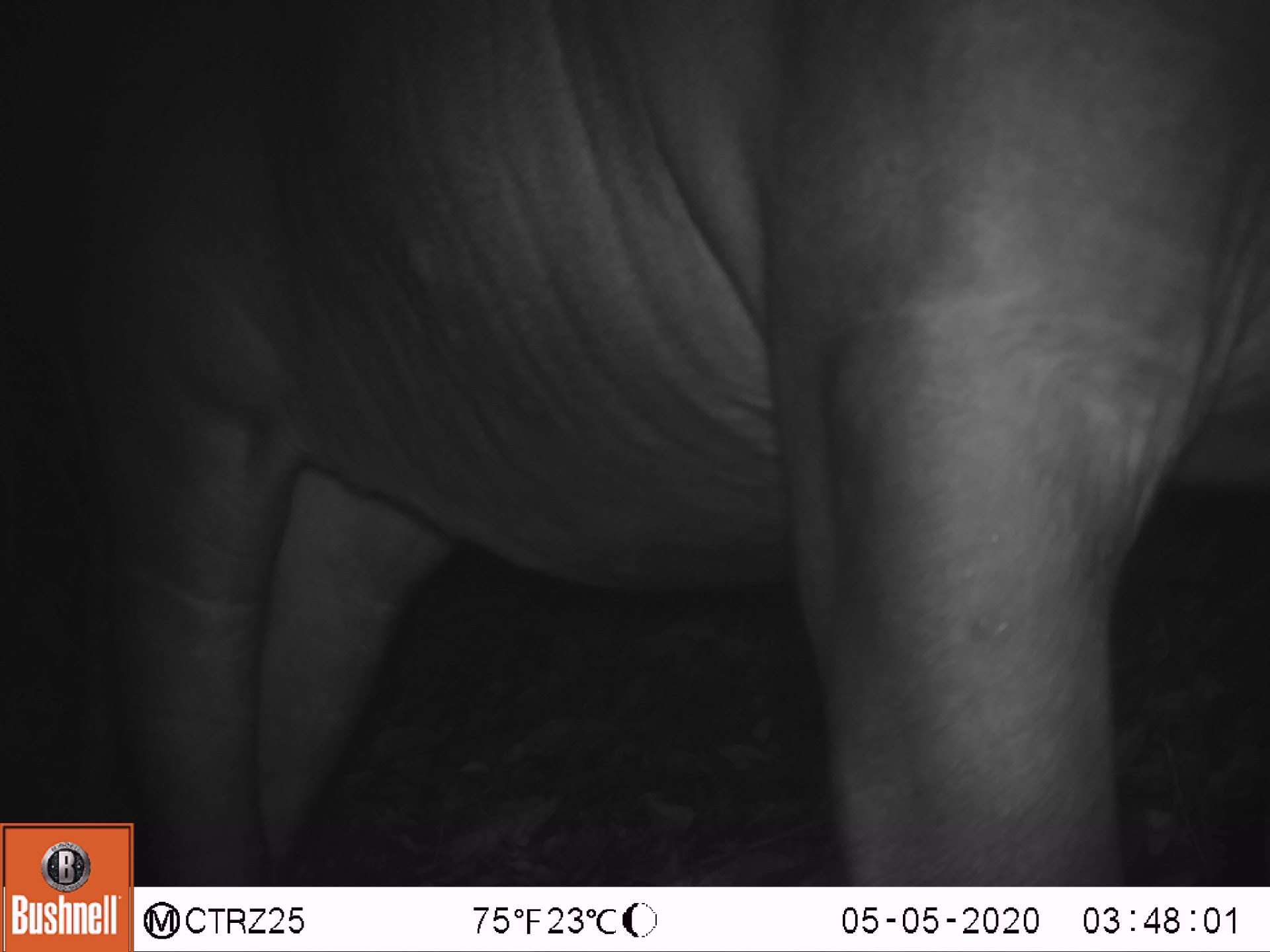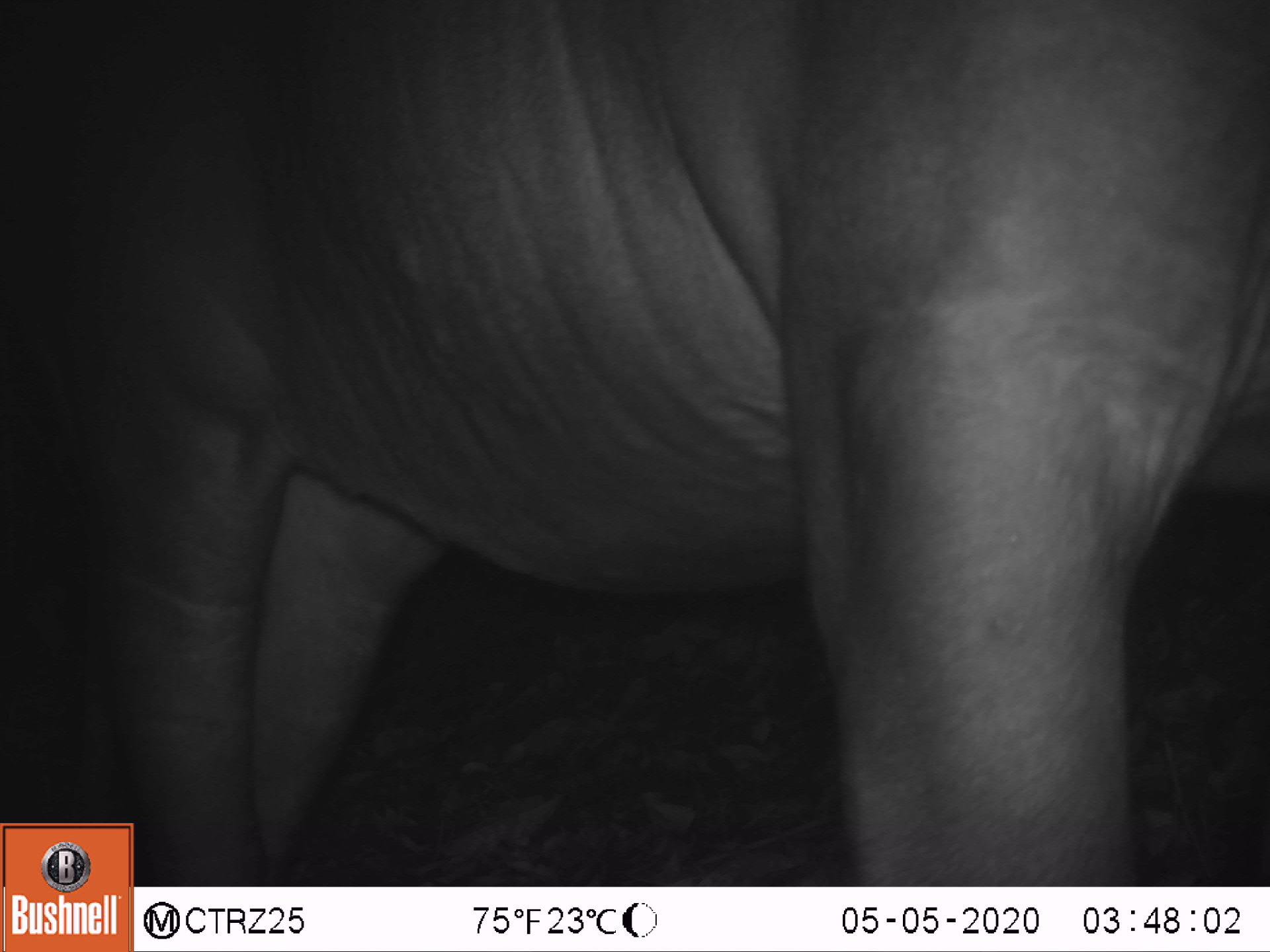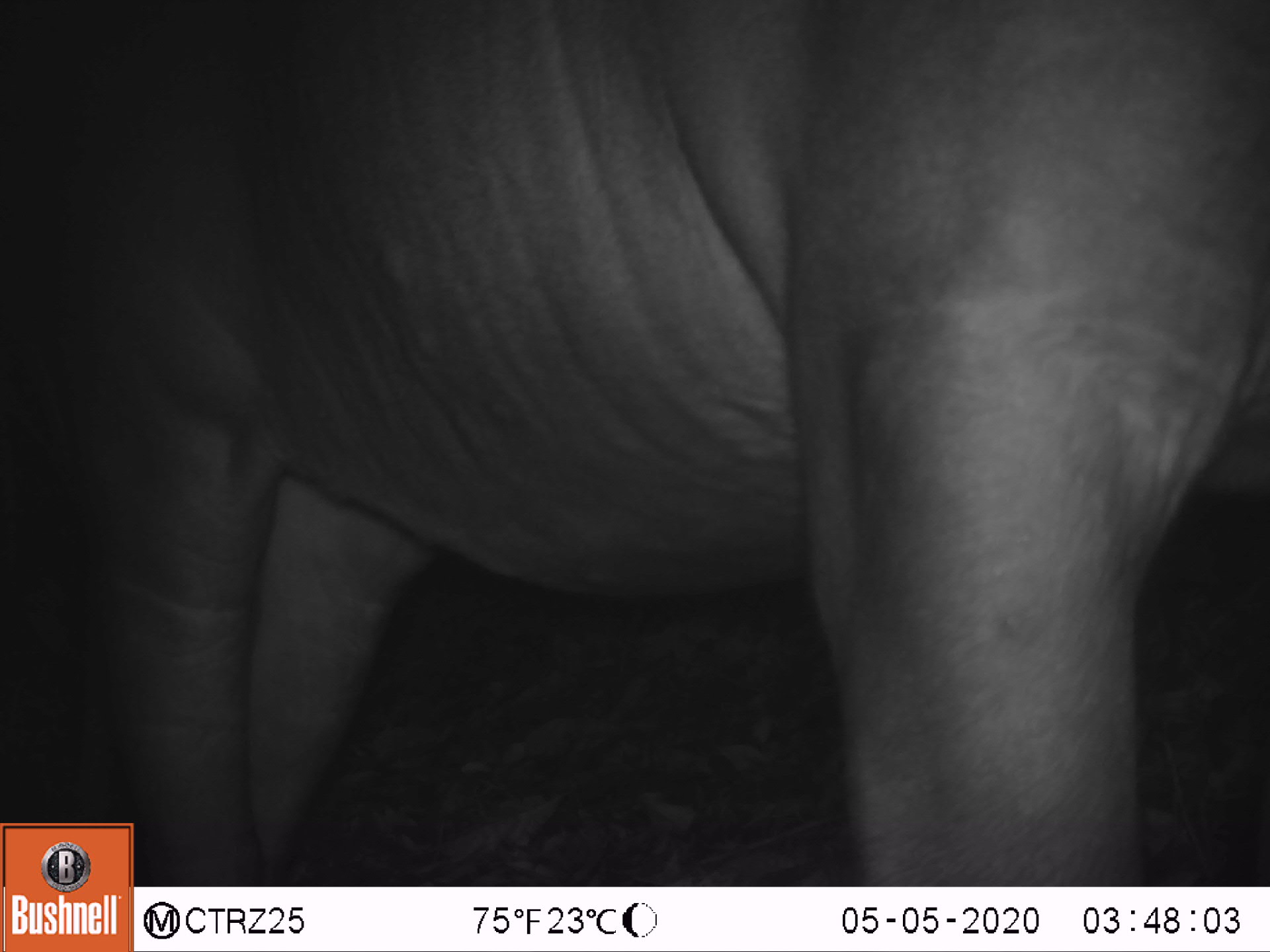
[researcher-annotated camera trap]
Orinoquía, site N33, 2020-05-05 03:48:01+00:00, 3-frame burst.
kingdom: Animalia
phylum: Chordata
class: Mammalia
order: Perissodactyla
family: Tapiridae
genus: Tapirus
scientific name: Tapirus terrestris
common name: lowland tapir